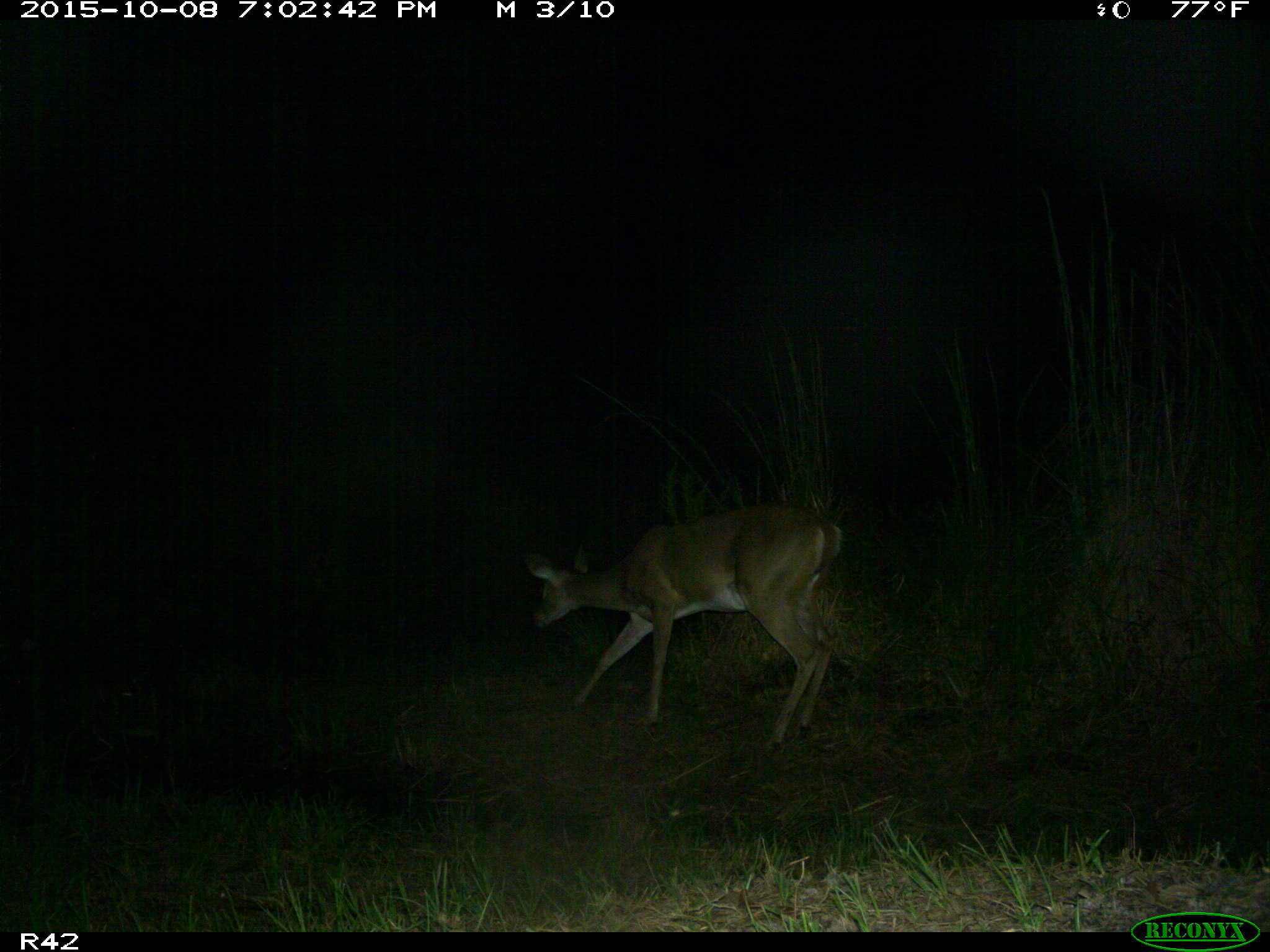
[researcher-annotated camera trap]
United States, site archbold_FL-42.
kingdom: Animalia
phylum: Chordata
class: Mammalia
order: Artiodactyla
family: Cervidae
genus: Odocoileus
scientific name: Odocoileus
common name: deer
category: unidentified deer